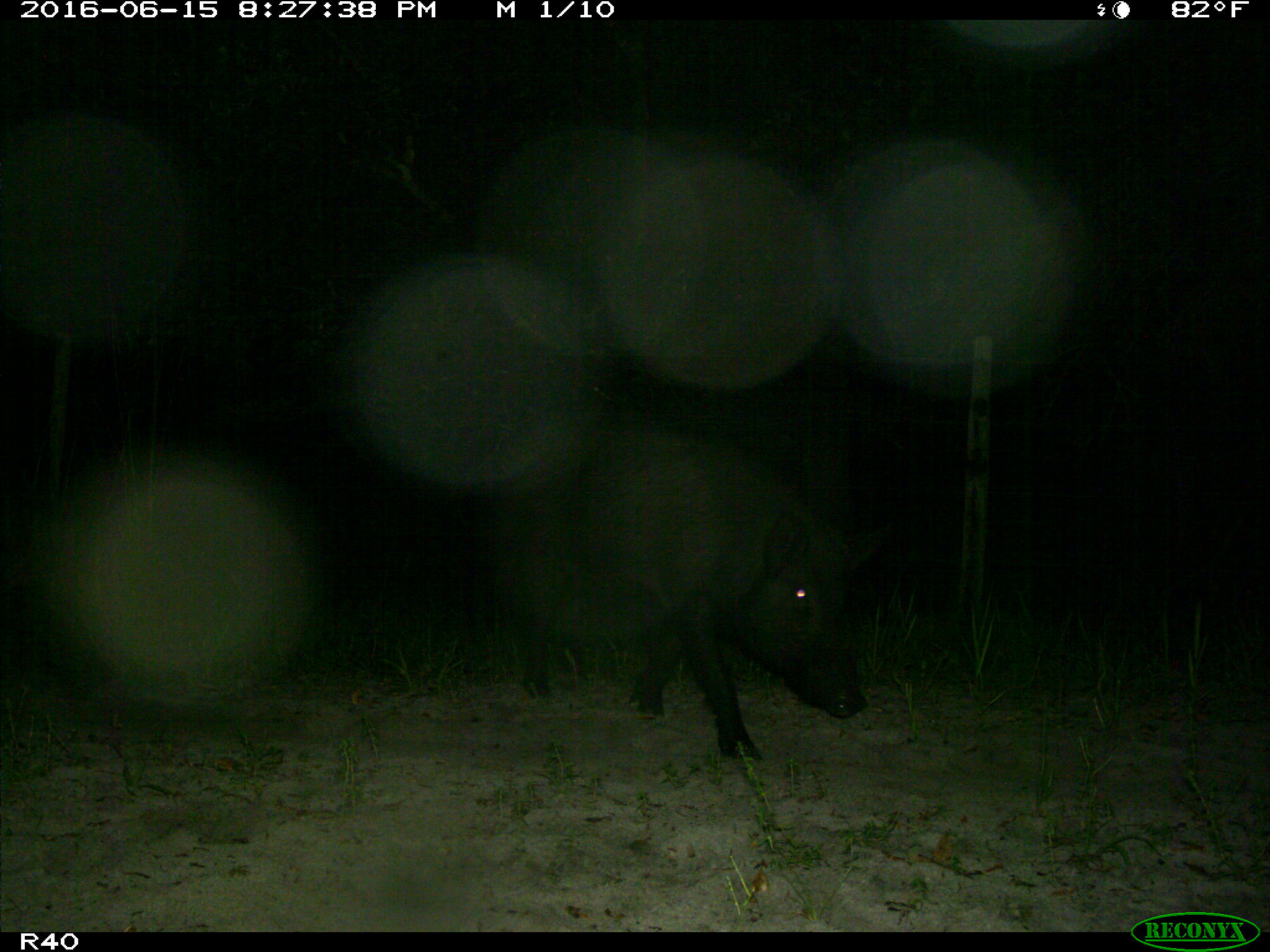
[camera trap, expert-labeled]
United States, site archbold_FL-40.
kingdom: Animalia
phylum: Chordata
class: Mammalia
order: Artiodactyla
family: Suidae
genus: Sus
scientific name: Sus scrofa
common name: wild boar